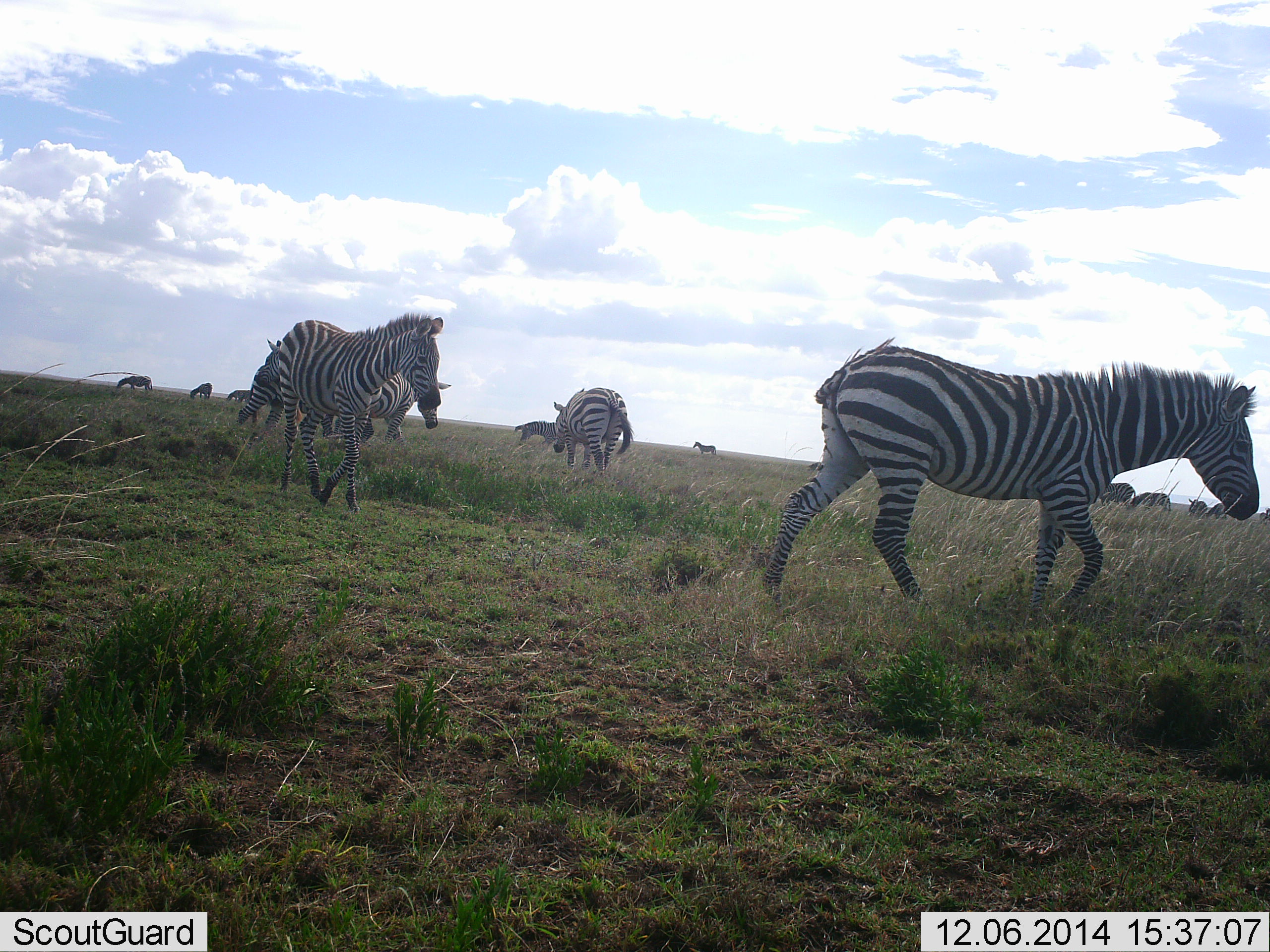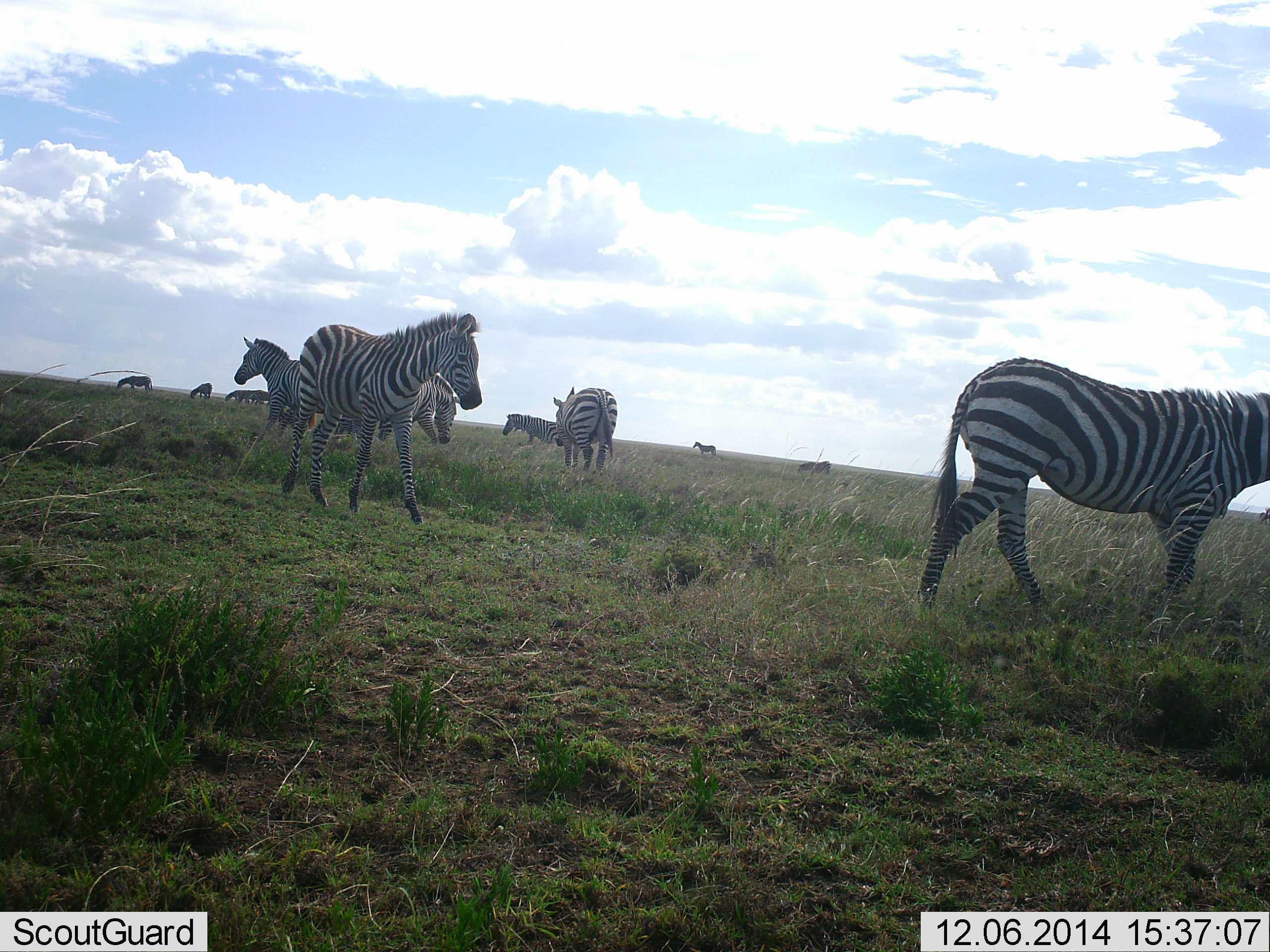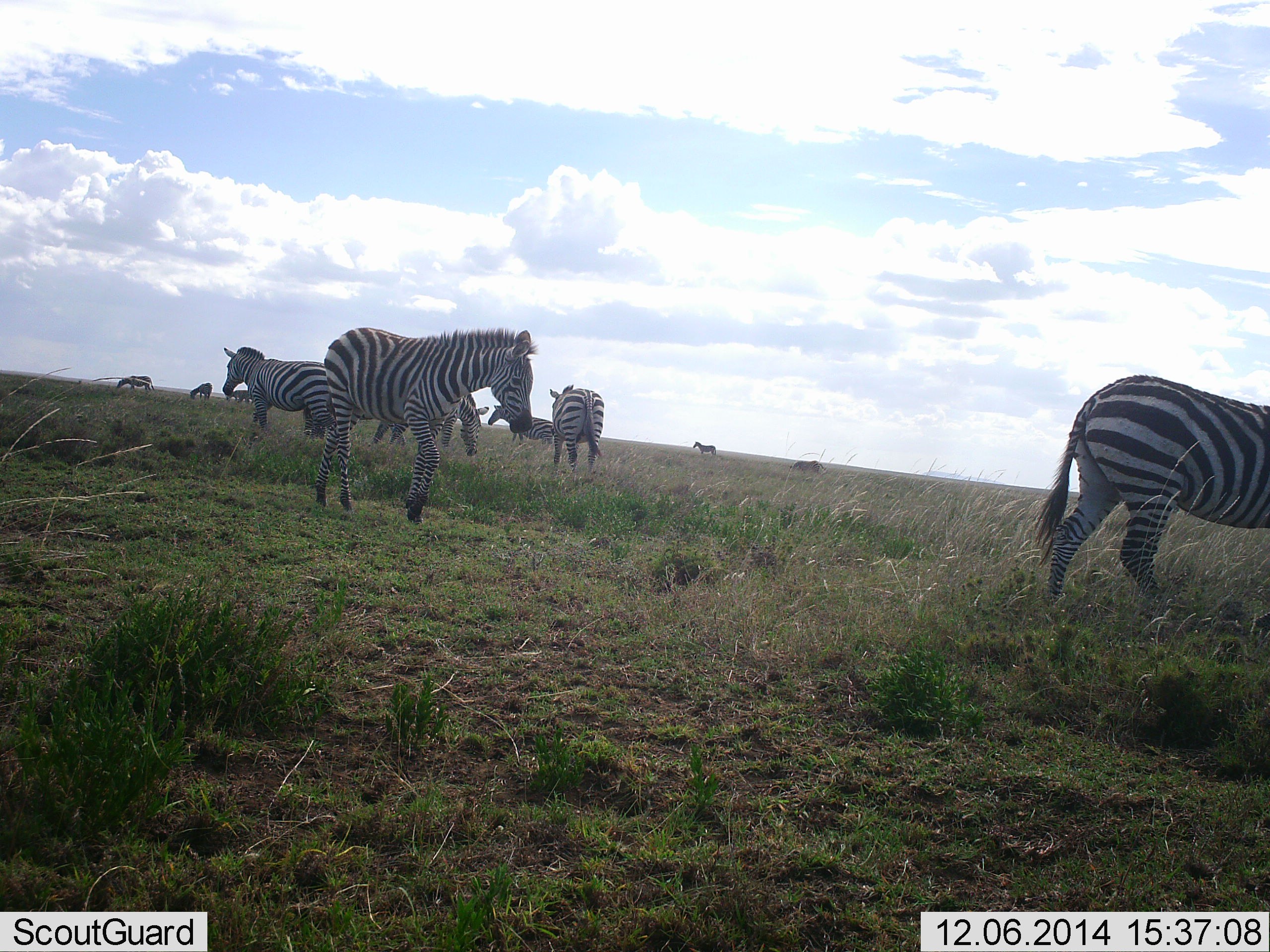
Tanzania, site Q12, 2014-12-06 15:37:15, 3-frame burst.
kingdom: Animalia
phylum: Chordata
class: Mammalia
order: Perissodactyla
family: Equidae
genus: Equus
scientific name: Equus quagga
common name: plains zebra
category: zebra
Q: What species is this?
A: Zebra (plains zebra) (Equus quagga).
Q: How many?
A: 11-50.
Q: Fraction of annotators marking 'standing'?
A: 36%.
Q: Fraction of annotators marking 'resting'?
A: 0%.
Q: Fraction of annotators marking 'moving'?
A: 73%.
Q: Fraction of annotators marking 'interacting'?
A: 0%.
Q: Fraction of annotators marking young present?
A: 0%.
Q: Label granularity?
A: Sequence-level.